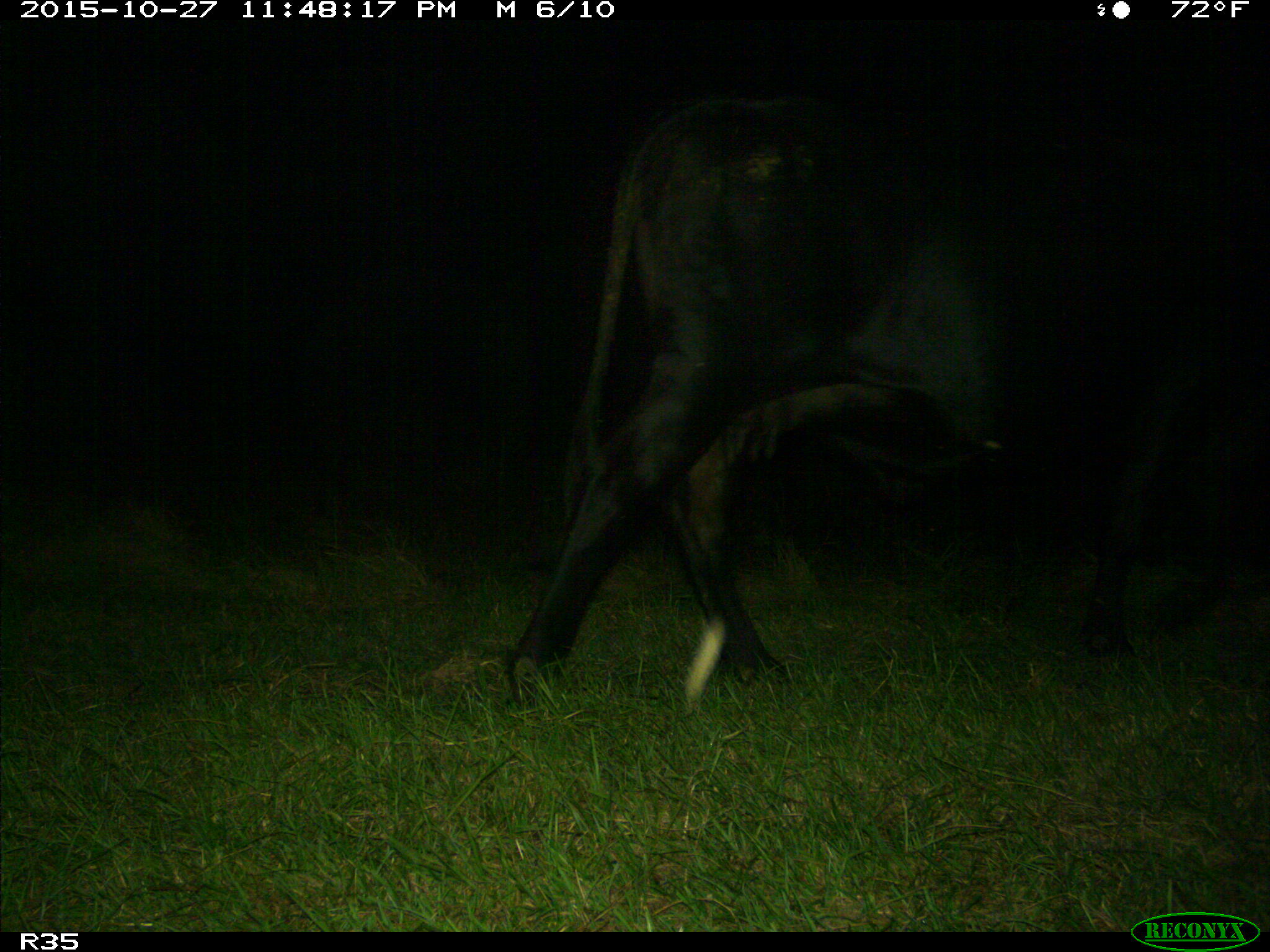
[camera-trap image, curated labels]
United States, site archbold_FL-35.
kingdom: Animalia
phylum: Chordata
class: Mammalia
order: Artiodactyla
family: Bovidae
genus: Bos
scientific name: Bos taurus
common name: domestic cow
Bos taurus (domestic cow).